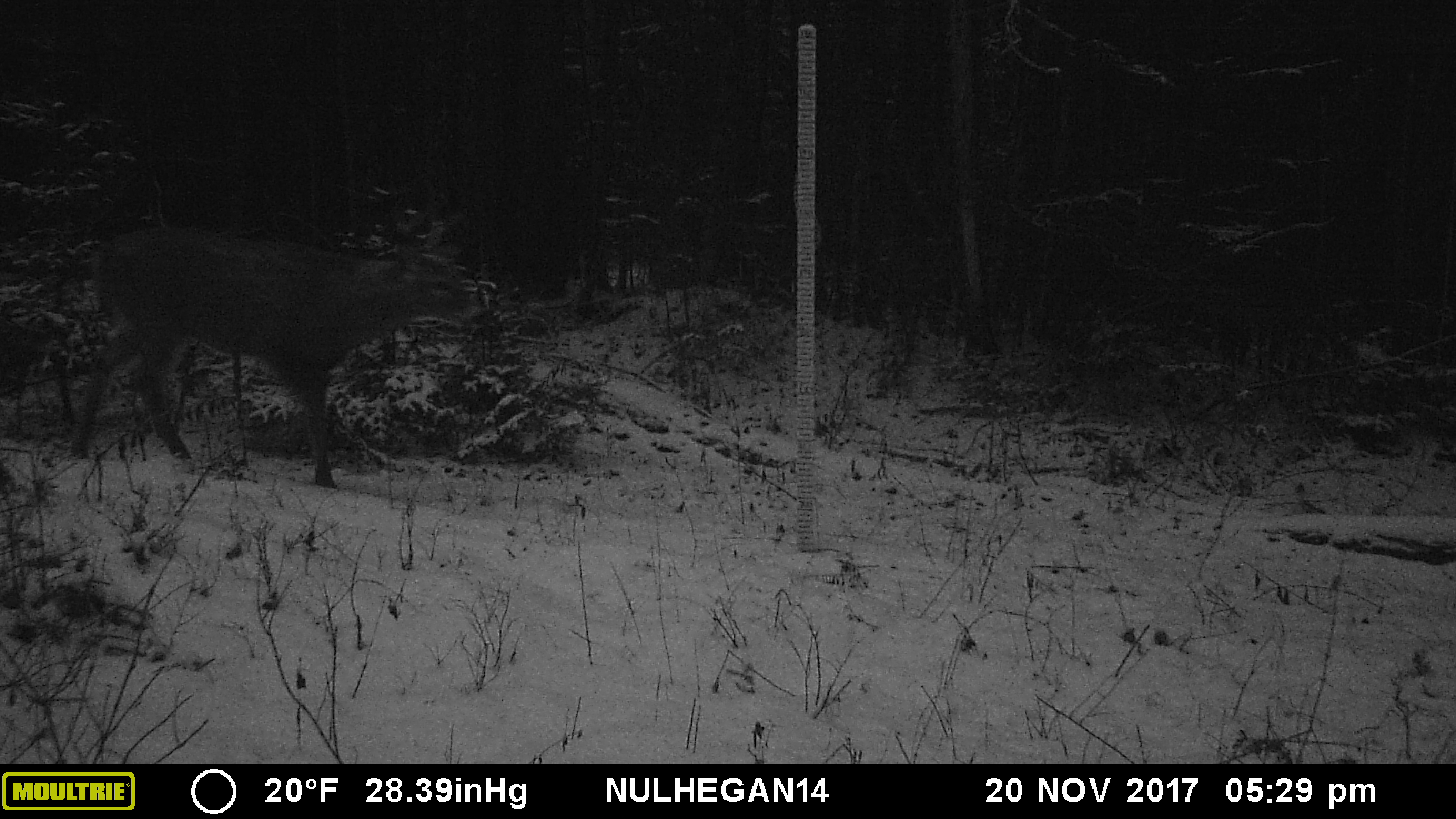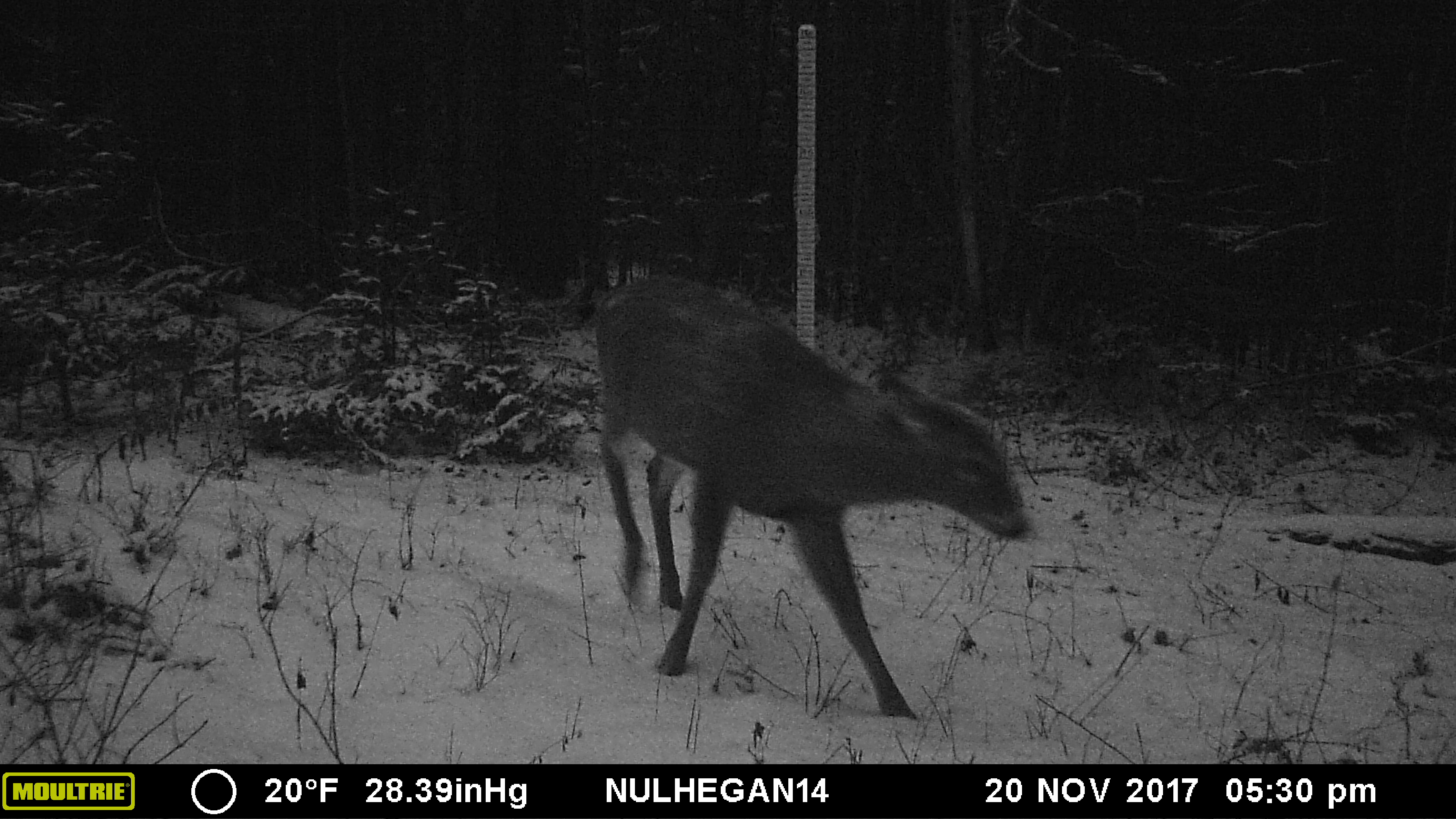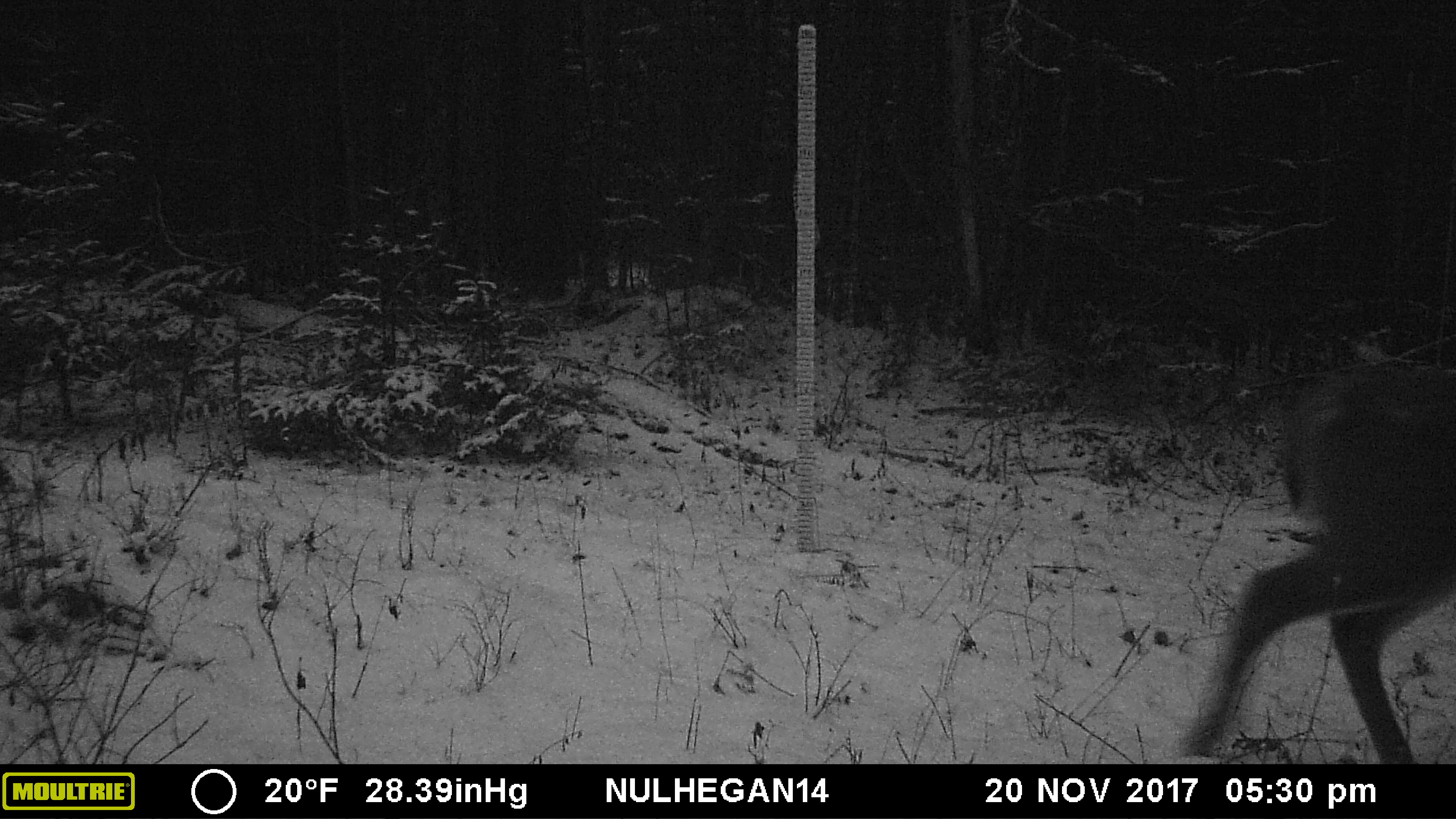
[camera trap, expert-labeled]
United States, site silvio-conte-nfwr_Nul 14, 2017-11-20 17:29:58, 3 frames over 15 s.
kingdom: Animalia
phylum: Chordata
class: Mammalia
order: Artiodactyla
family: Cervidae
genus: Odocoileus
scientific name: Odocoileus virginianus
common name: white-tailed deer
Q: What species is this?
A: White-tailed deer (Odocoileus virginianus).